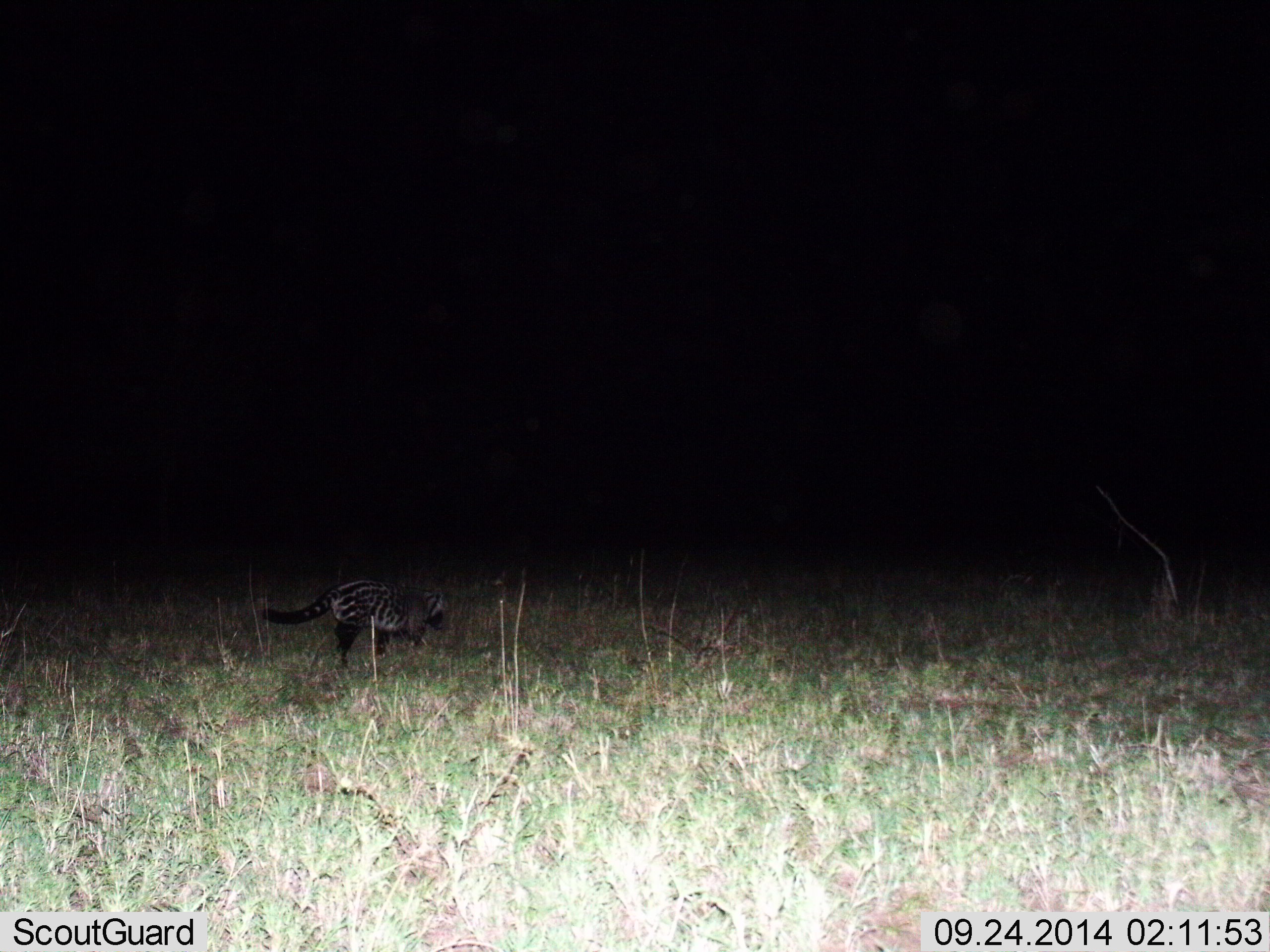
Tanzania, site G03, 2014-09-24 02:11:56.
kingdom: Animalia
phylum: Chordata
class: Mammalia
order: Carnivora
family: Viverridae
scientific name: Viverridae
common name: civet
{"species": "civet (Viverridae)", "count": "1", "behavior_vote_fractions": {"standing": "0%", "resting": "0%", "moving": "100%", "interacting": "0%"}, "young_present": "0%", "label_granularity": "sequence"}